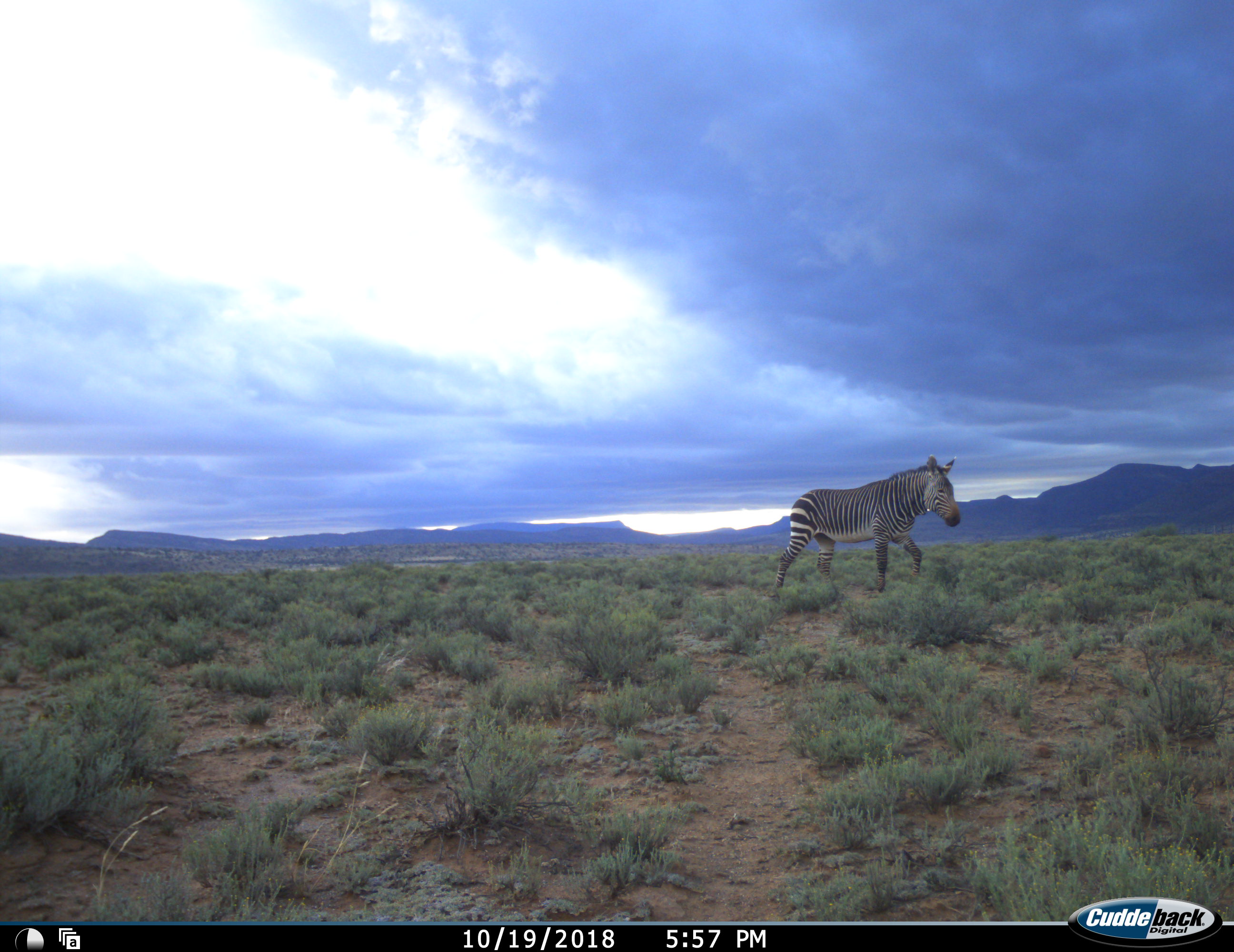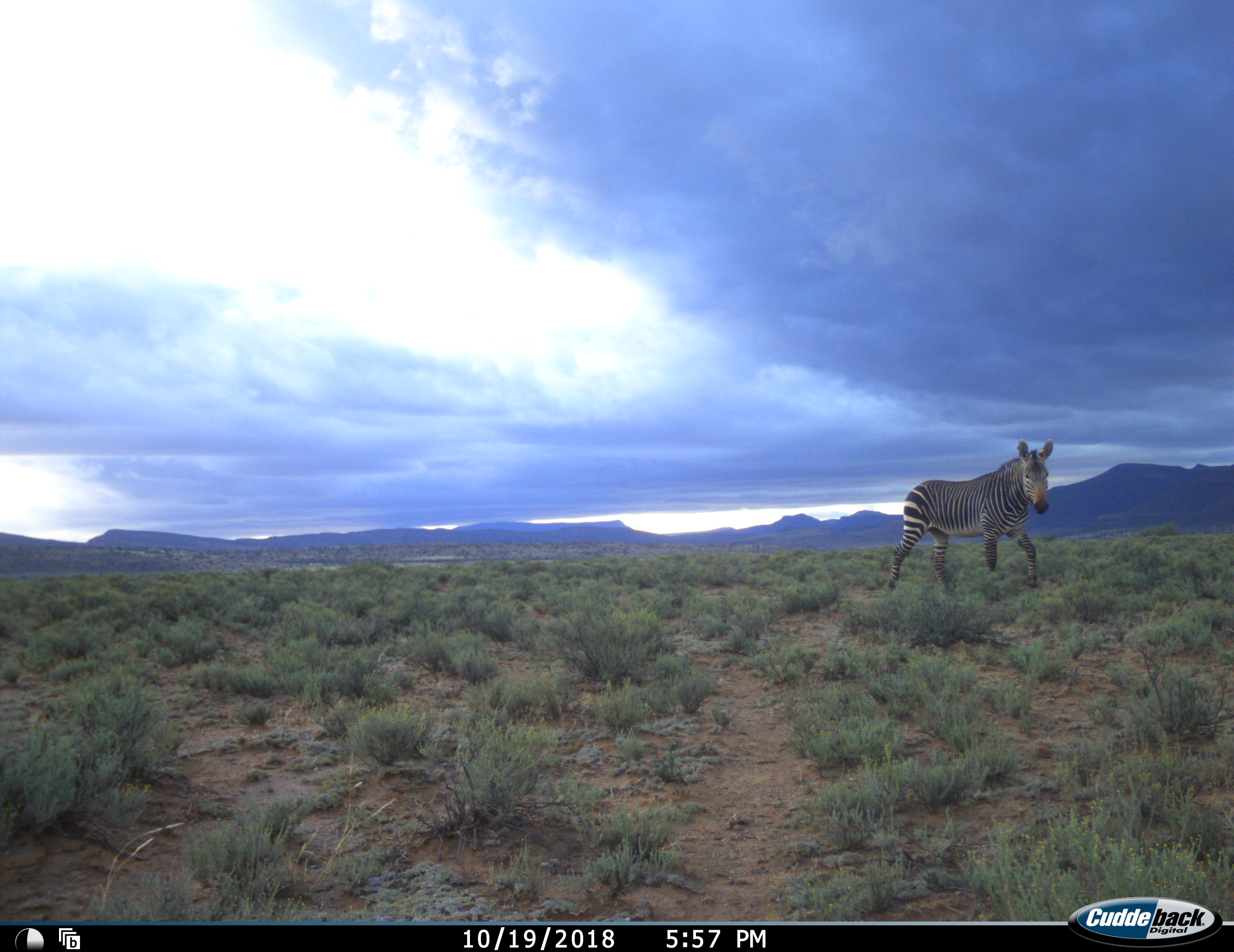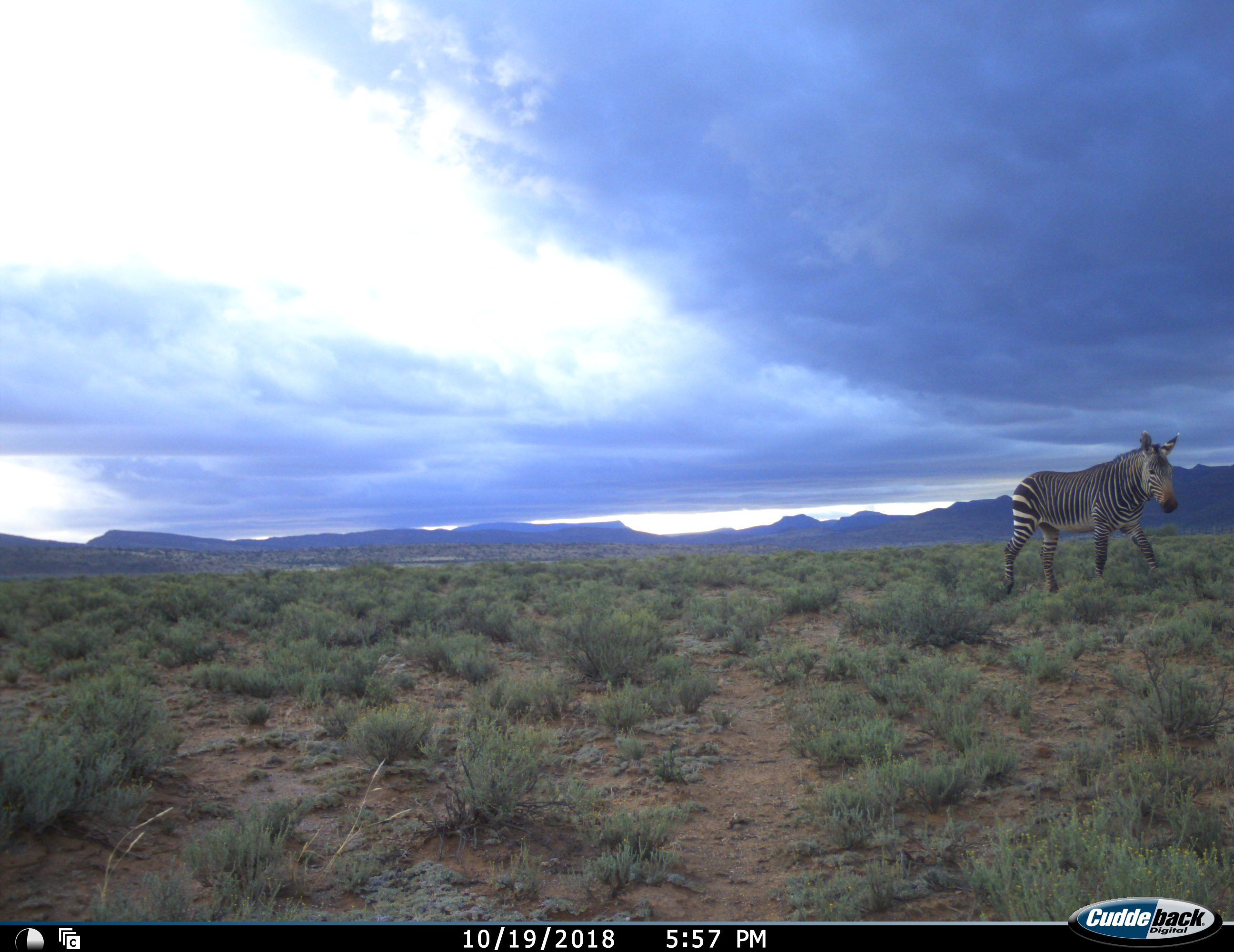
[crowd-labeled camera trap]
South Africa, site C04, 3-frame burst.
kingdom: Animalia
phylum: Chordata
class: Mammalia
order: Perissodactyla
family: Equidae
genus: Equus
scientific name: Equus zebra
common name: mountain zebra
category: zebramountain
Zebramountain (mountain zebra) (Equus zebra), count 1. Behavior (volunteer vote fractions): standing 0%, resting 0%, moving 100%, interacting 0%. Young present (vote fraction): 0%. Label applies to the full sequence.